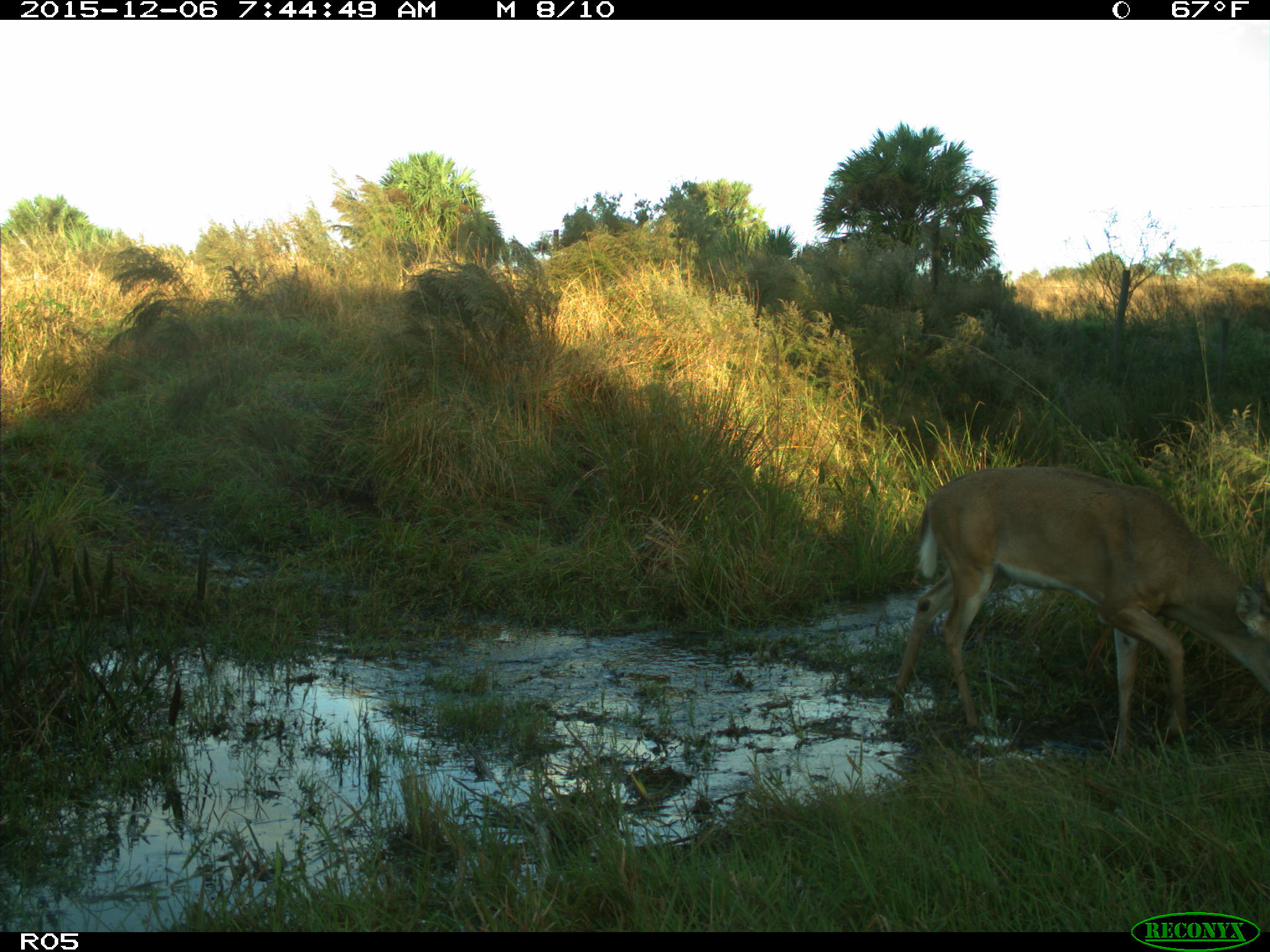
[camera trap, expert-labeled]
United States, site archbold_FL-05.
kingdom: Animalia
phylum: Chordata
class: Mammalia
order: Artiodactyla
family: Cervidae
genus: Odocoileus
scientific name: Odocoileus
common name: deer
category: unidentified deer